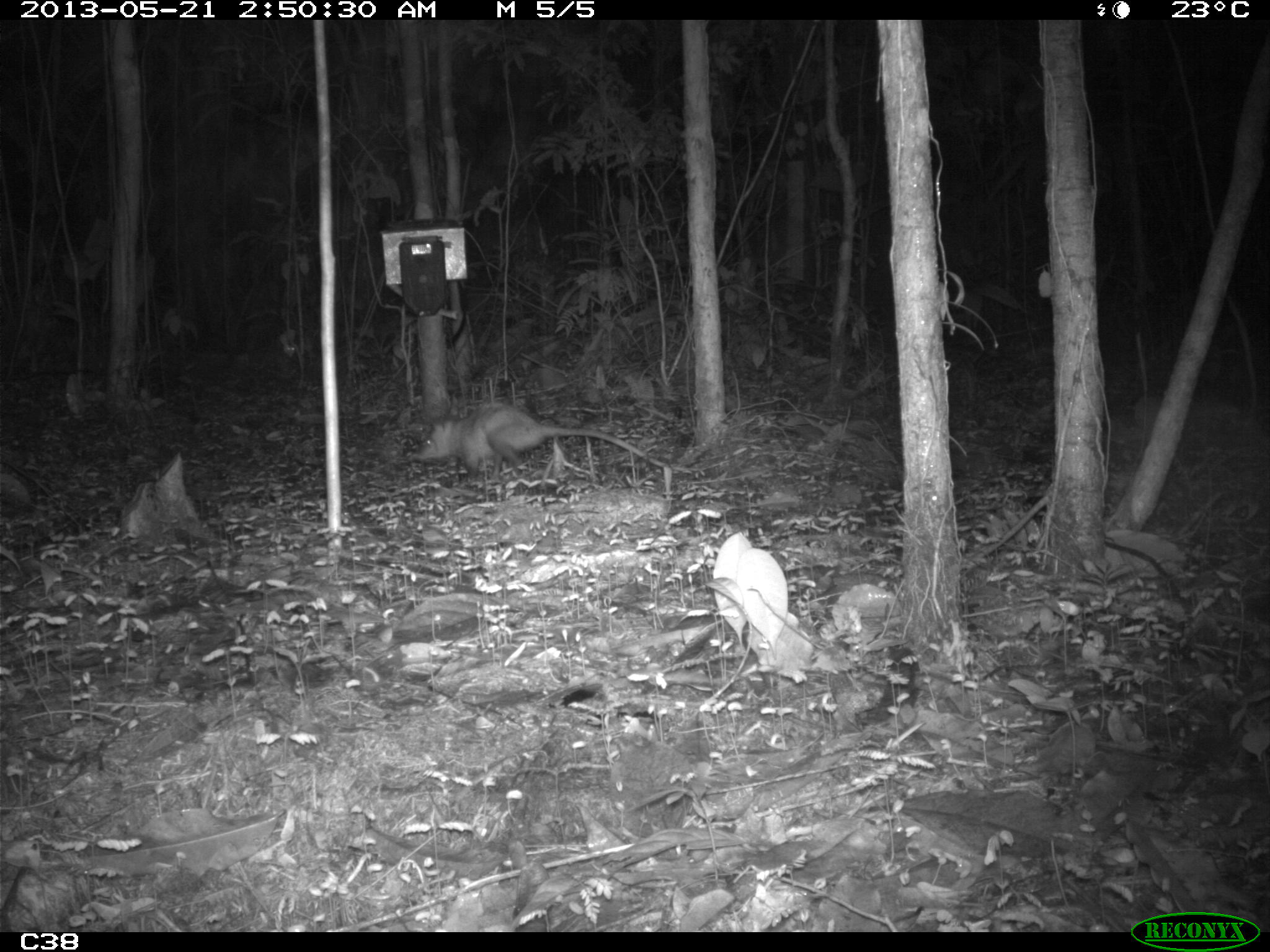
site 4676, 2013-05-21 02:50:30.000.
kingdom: Animalia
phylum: Chordata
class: Mammalia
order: Didelphimorphia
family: Didelphidae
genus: Didelphis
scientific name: Didelphis marsupialis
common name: southern opossum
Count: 1.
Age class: adult.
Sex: female.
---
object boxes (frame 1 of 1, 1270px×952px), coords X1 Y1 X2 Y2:
didelphis marsupialis: 407 402 692 487